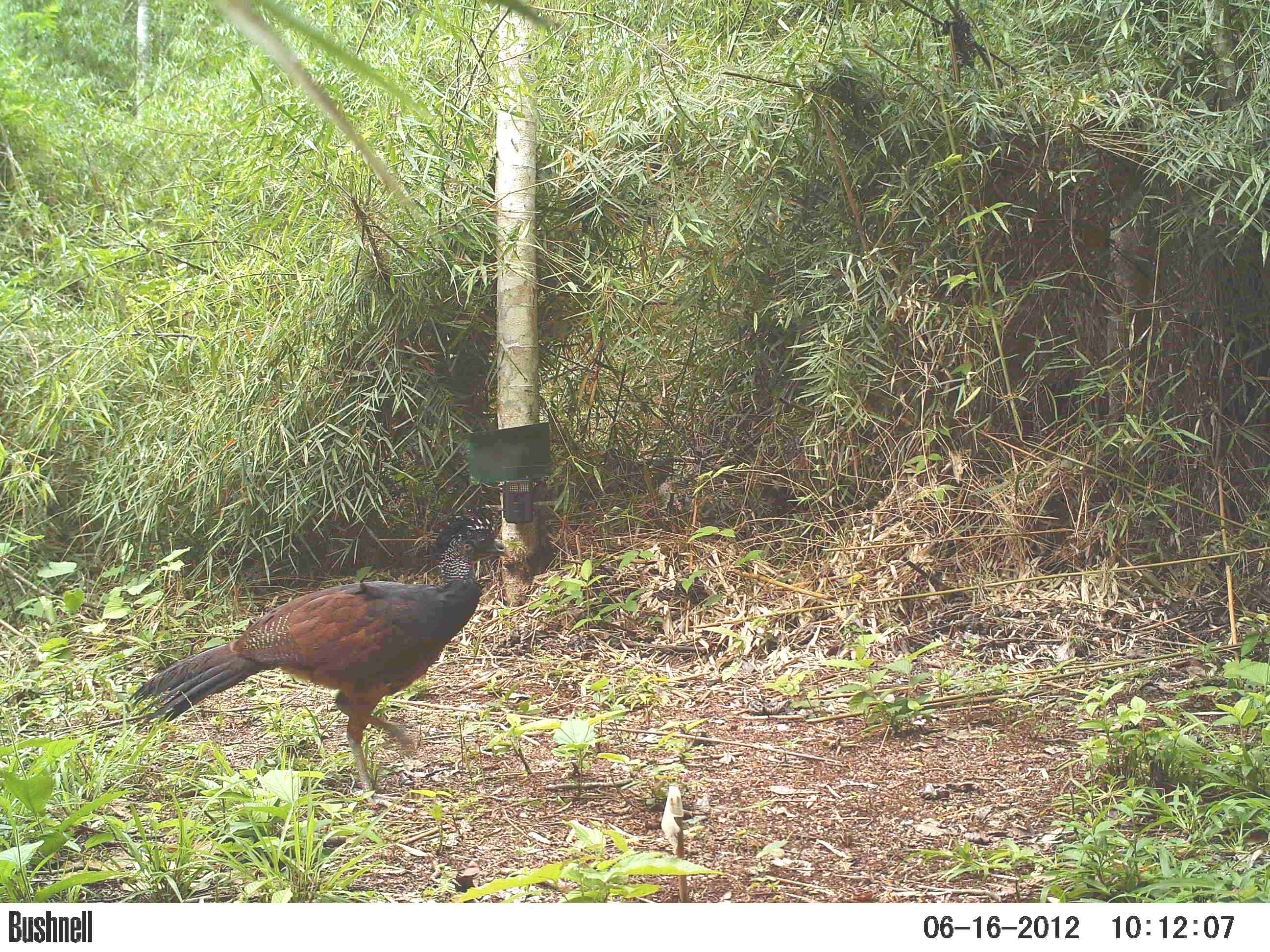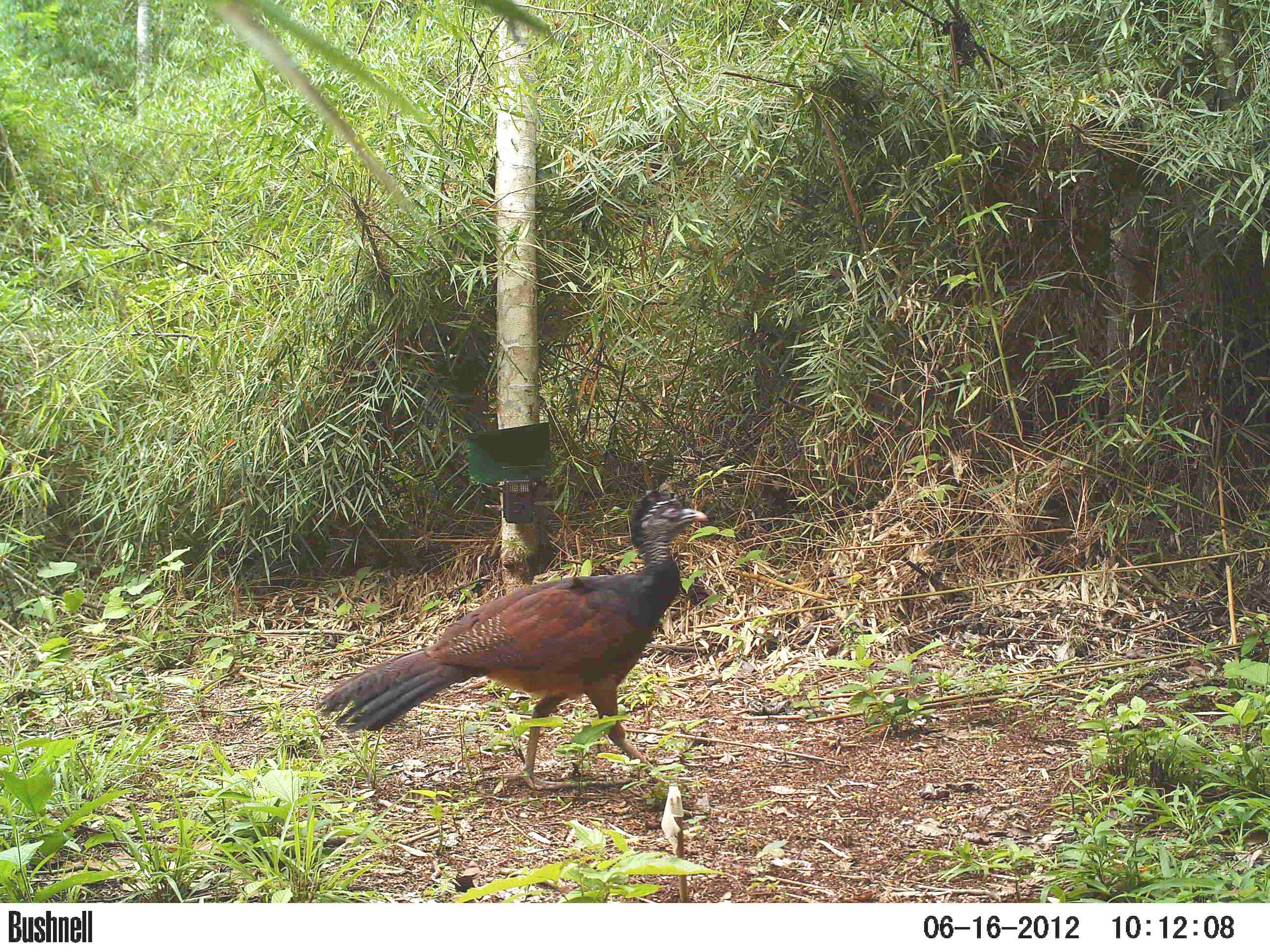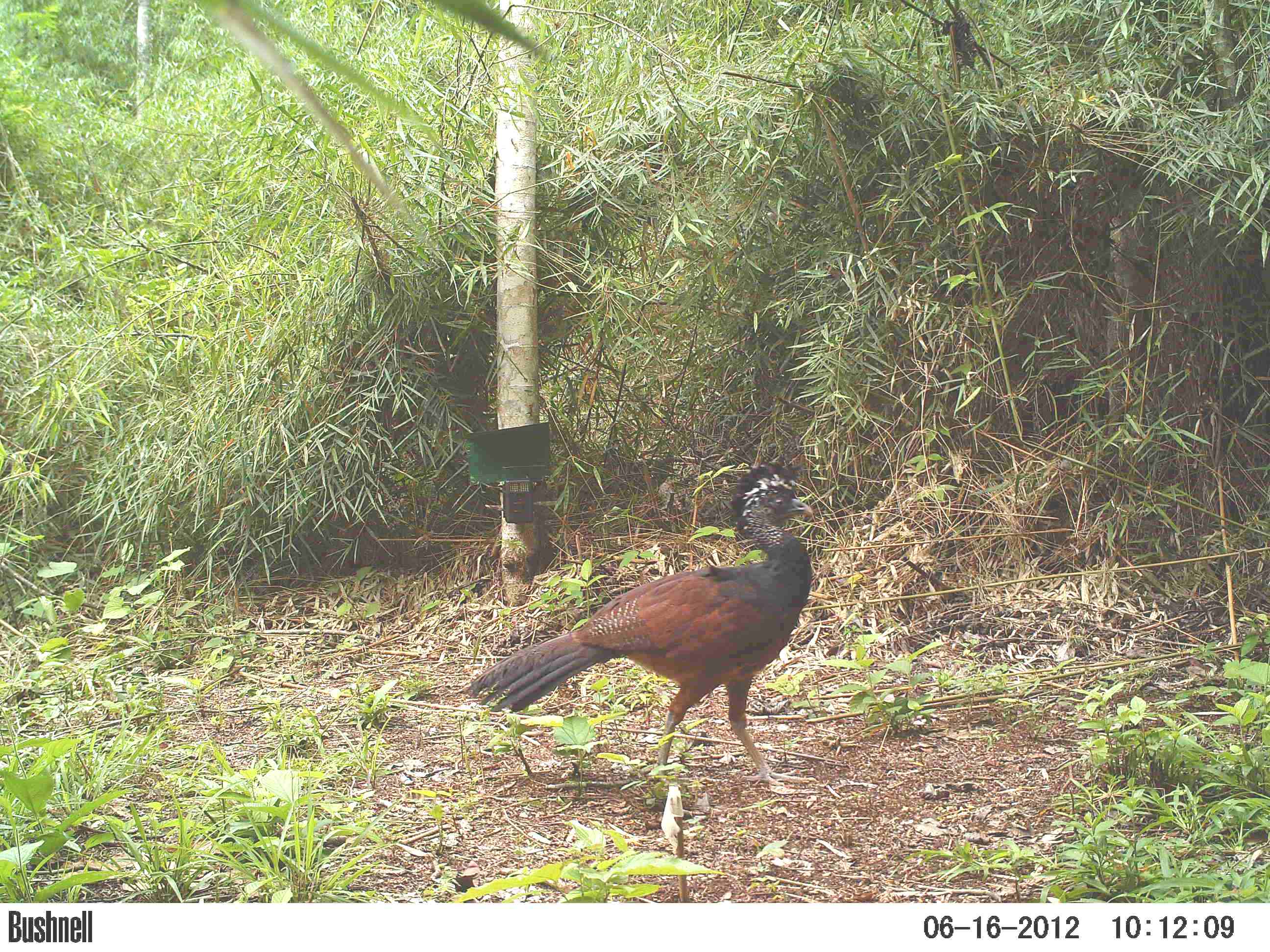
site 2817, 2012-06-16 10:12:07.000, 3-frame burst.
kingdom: Animalia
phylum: Chordata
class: Aves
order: Galliformes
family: Cracidae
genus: Crax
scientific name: Crax rubra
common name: great curassow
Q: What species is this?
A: Crax rubra (great curassow).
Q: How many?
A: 1.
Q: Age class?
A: Adult.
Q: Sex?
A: Female.